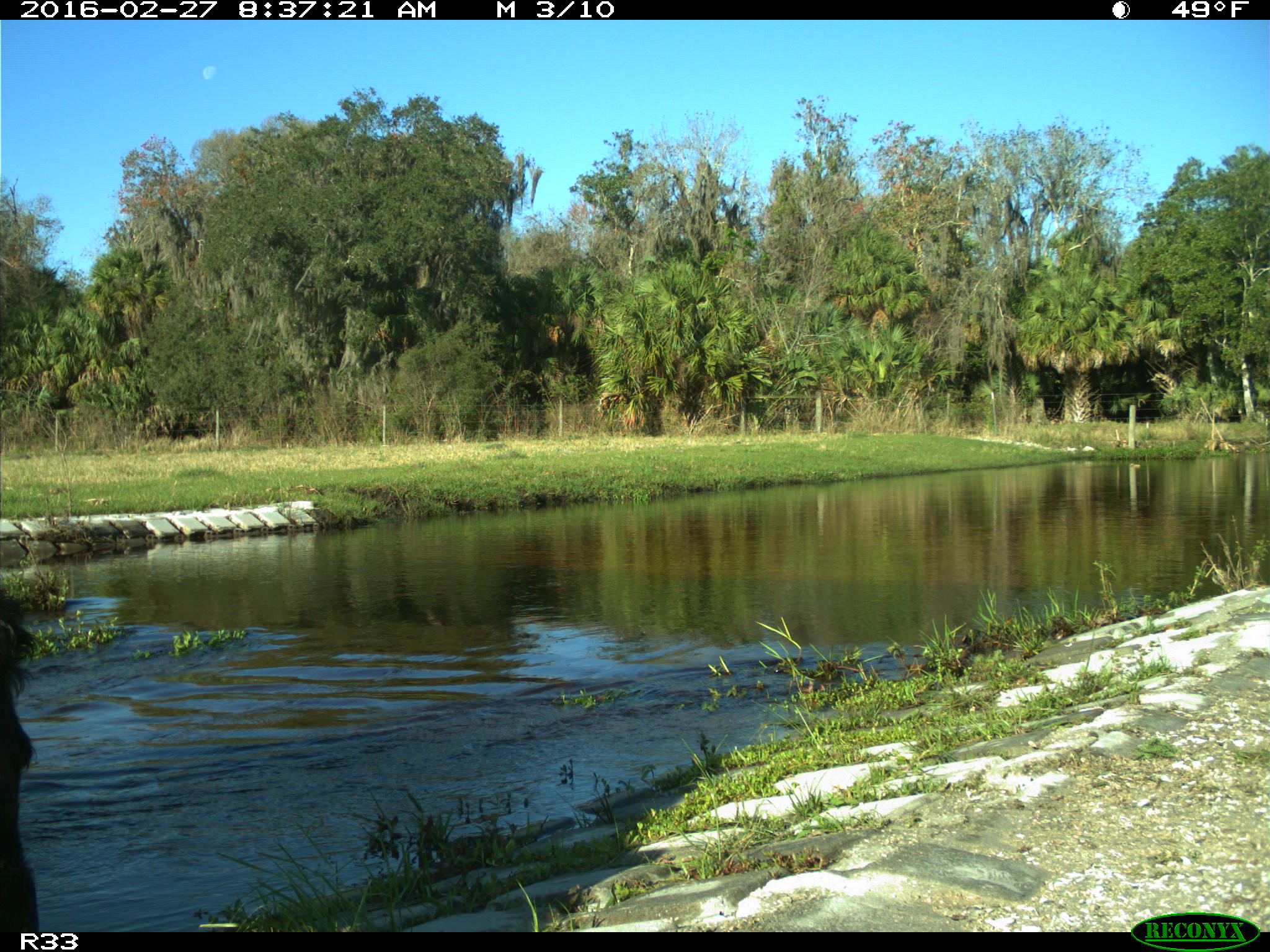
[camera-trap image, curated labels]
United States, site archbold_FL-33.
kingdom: Animalia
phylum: Chordata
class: Mammalia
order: Artiodactyla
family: Bovidae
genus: Bos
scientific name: Bos taurus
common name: domestic cow